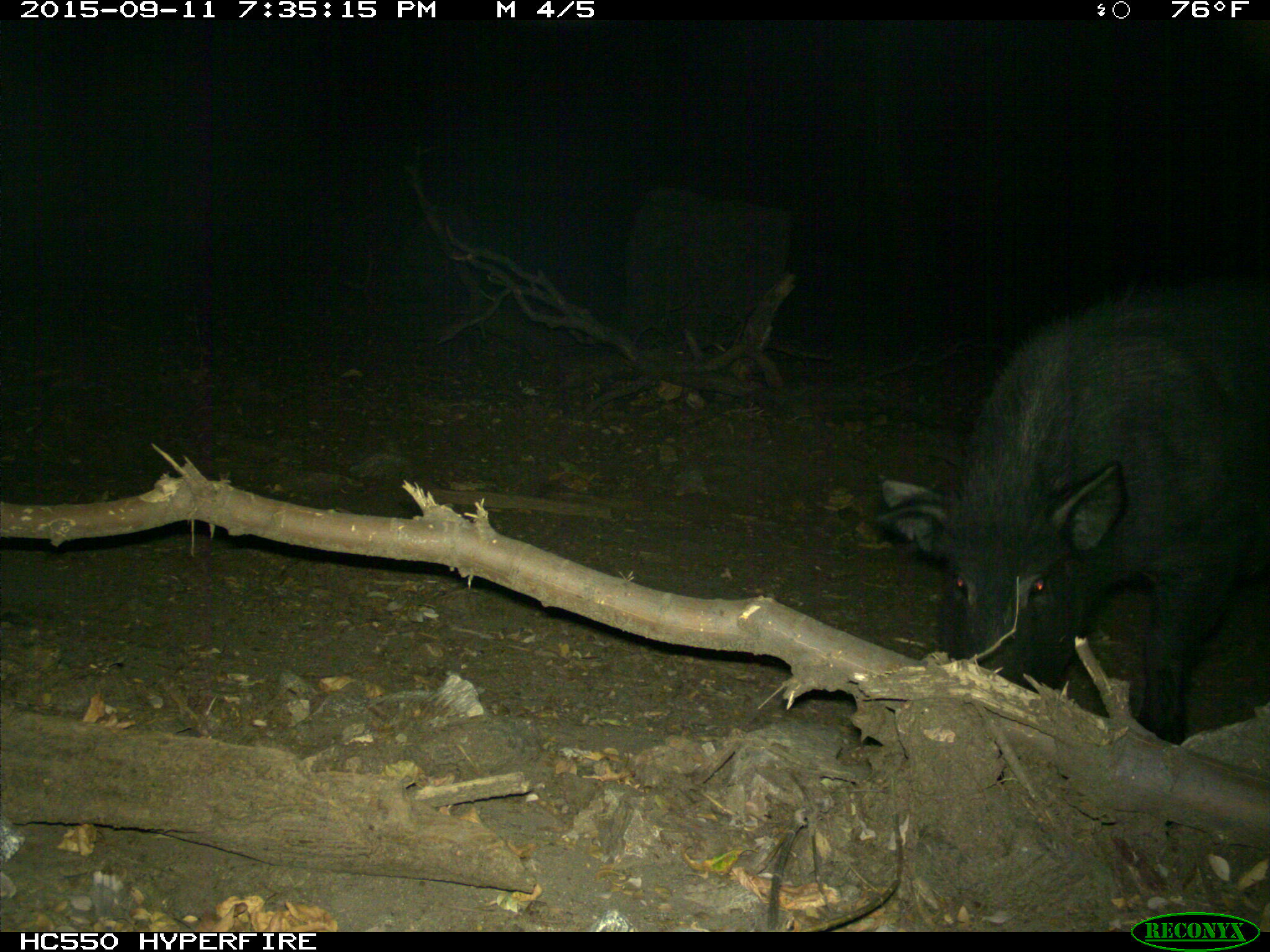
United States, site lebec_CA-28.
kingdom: Animalia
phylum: Chordata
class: Mammalia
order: Artiodactyla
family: Suidae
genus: Sus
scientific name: Sus scrofa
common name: wild boar